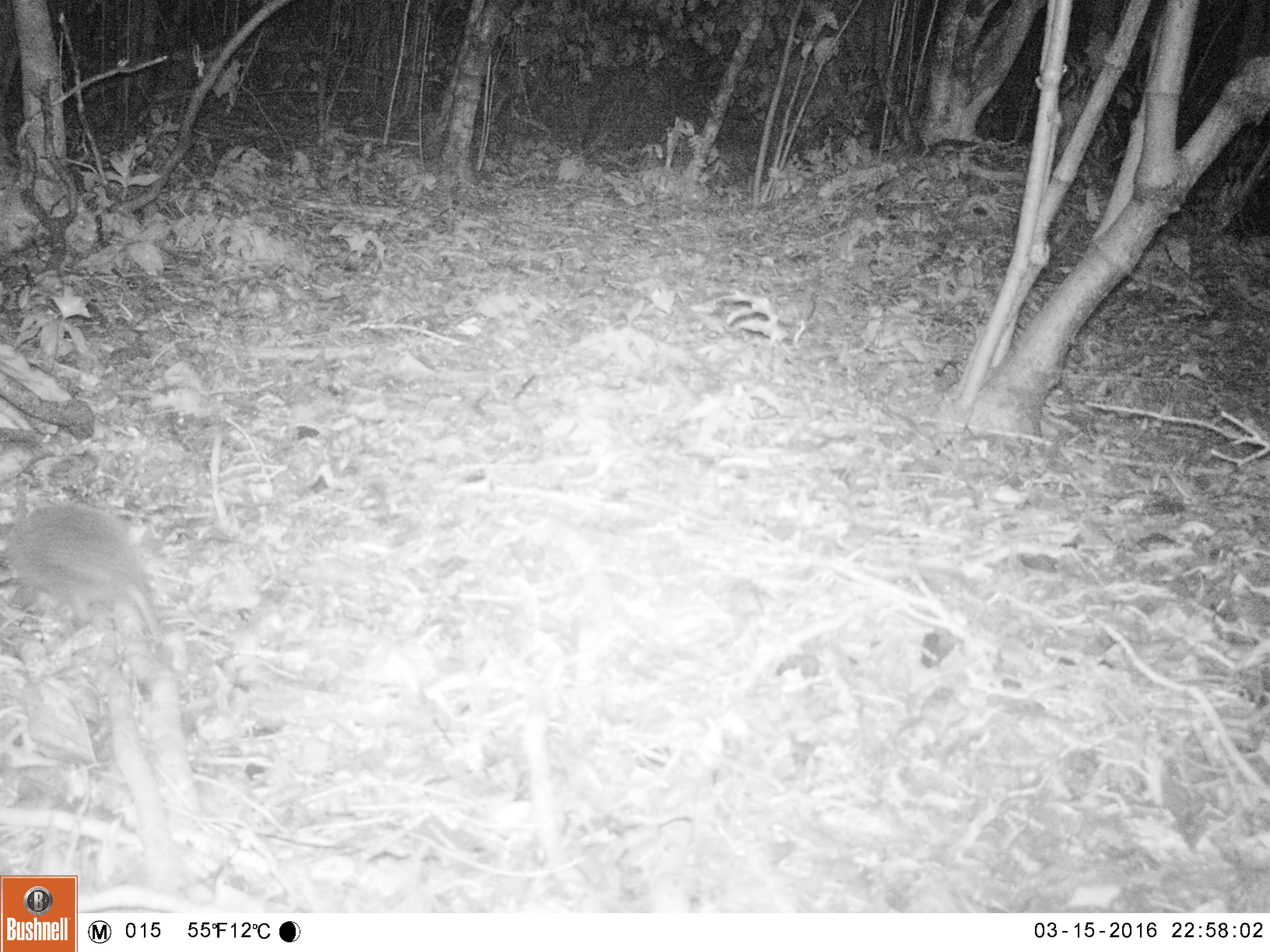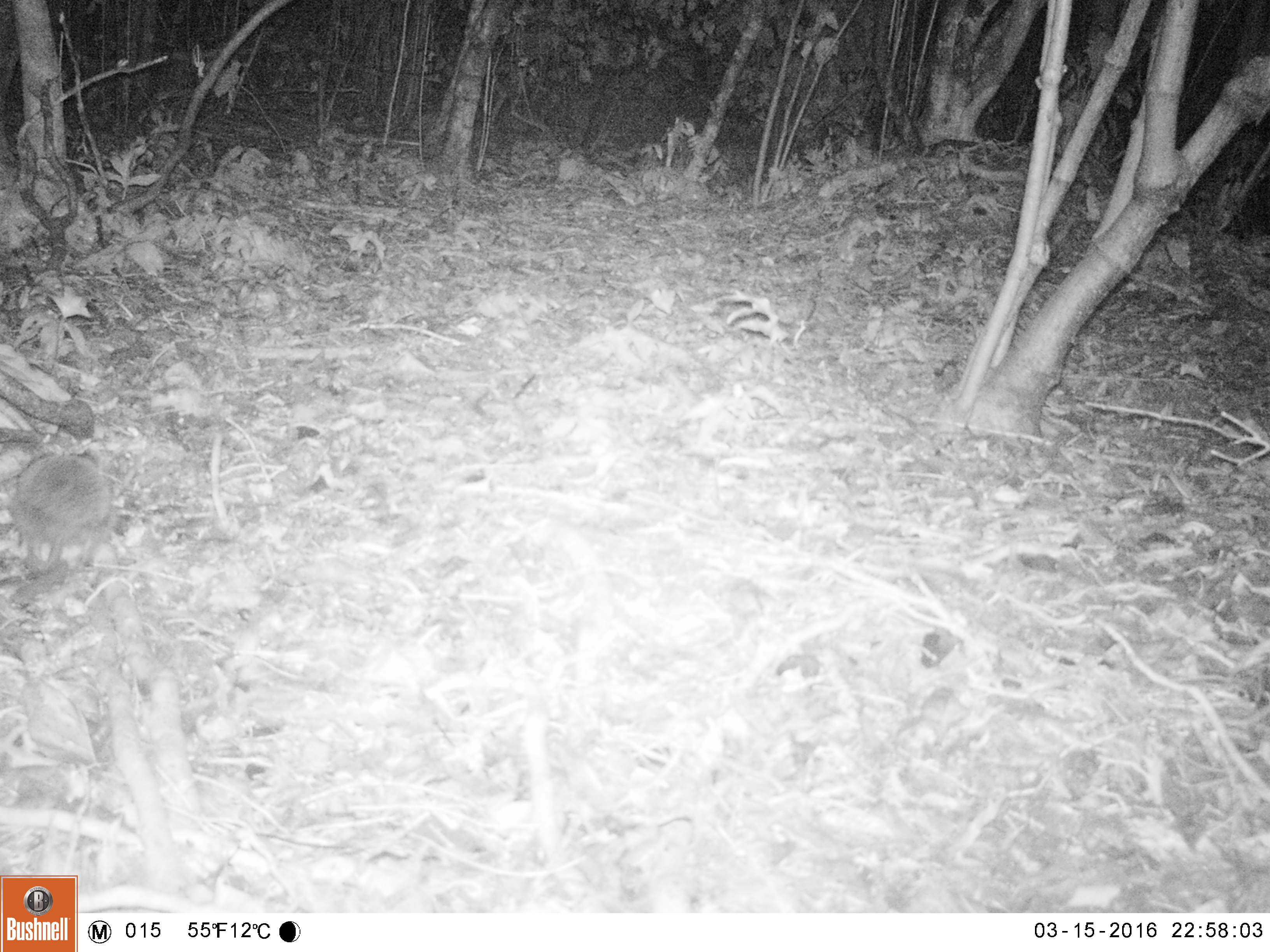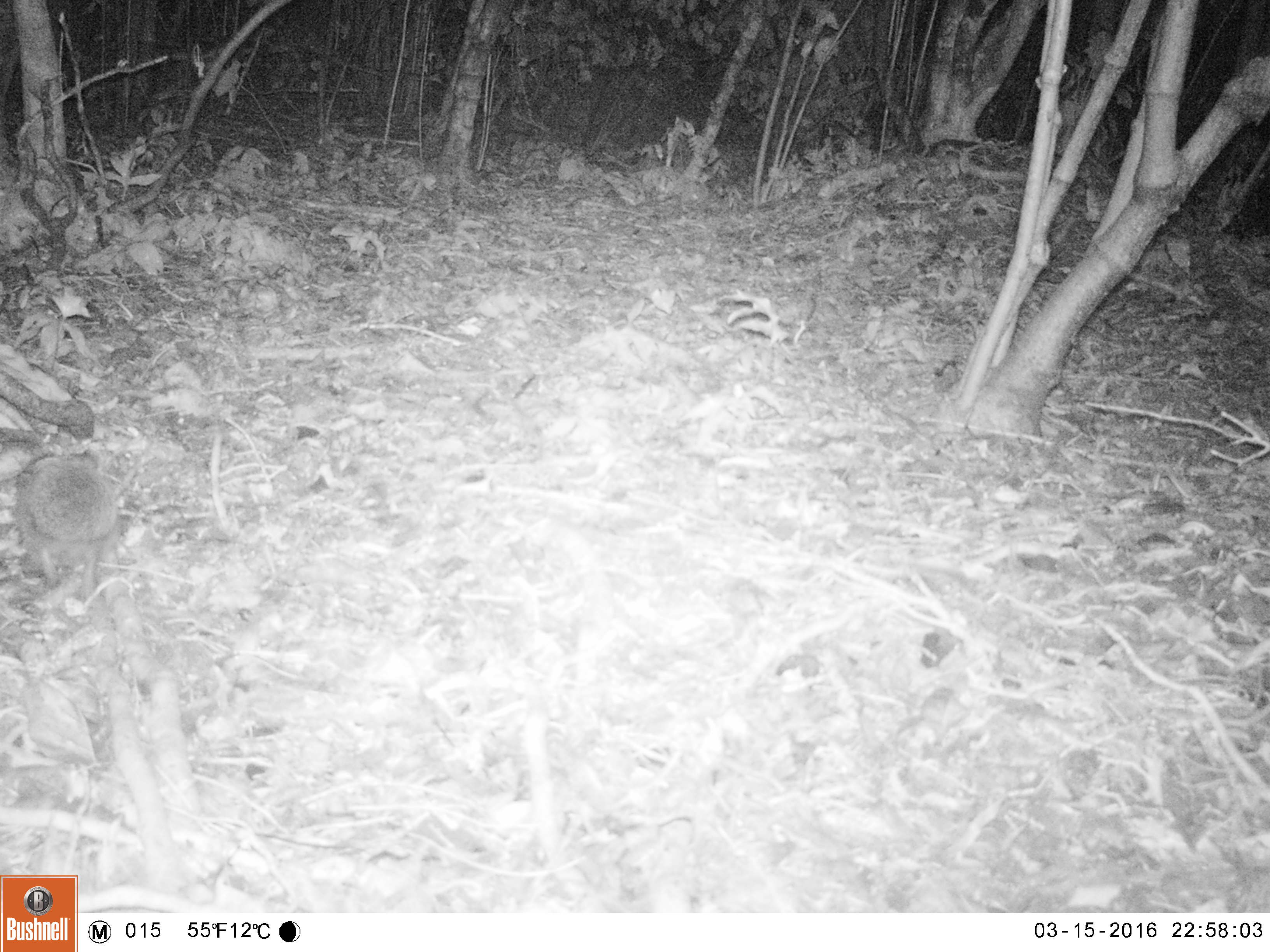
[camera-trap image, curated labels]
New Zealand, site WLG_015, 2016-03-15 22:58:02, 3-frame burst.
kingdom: Animalia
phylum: Chordata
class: Mammalia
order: Eulipotyphla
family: Erinaceidae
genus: Erinaceus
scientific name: Erinaceus europaeus europaeus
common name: european hedgehog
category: hedgehog